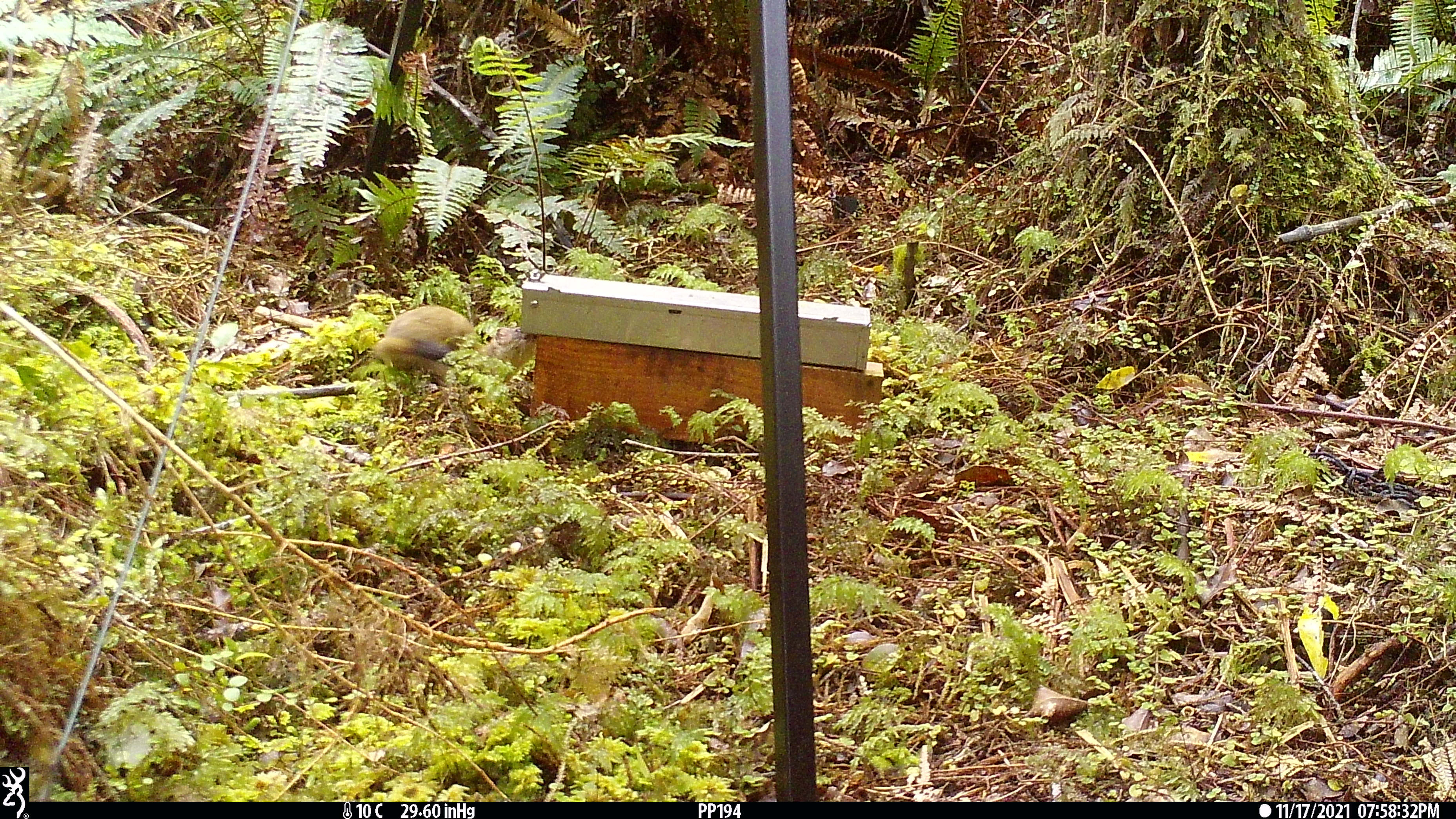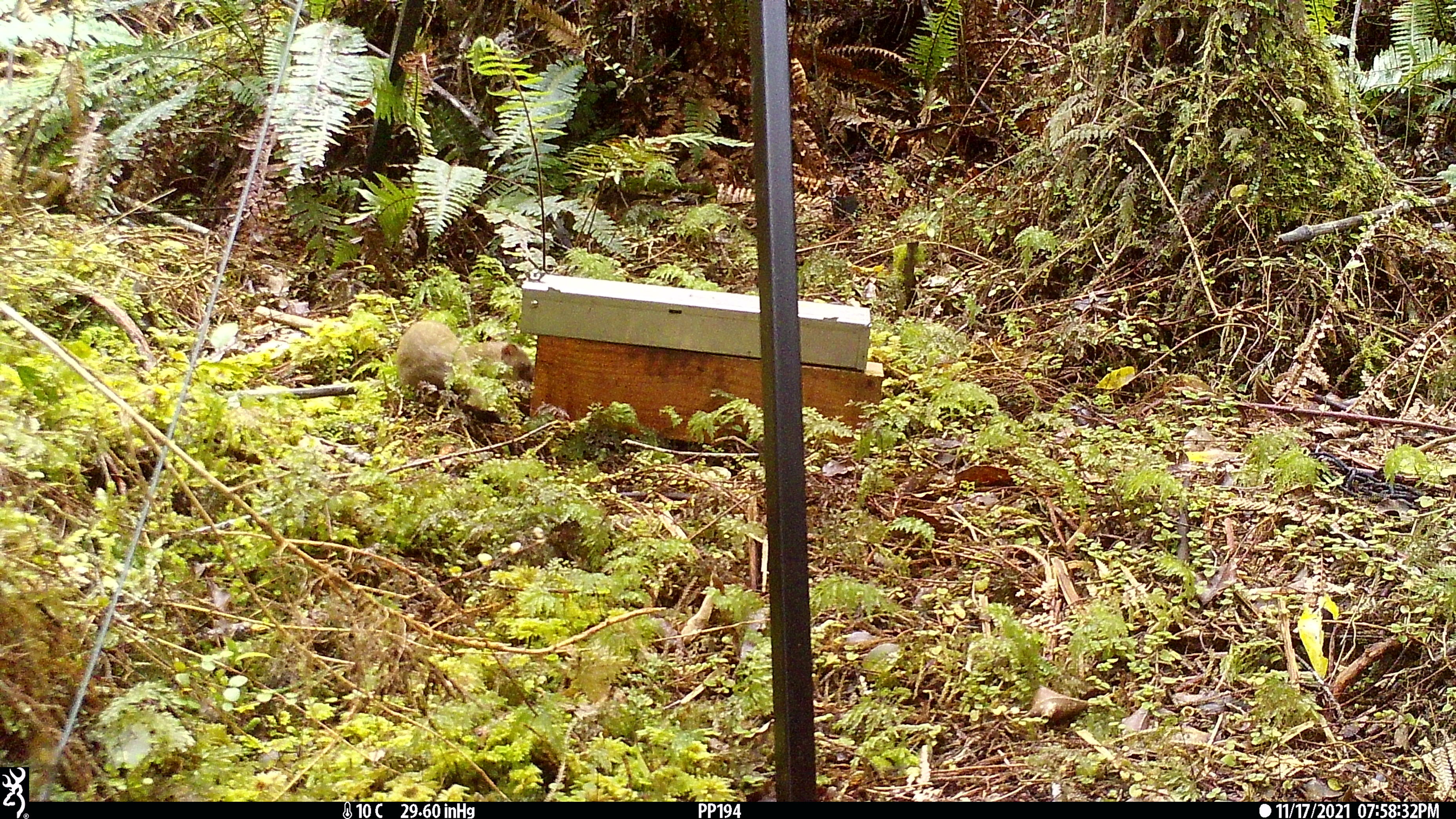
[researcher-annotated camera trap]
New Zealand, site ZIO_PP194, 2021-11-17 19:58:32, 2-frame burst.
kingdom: Animalia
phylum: Chordata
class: Mammalia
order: Carnivora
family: Mustelidae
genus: Mustela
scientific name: Mustela erminea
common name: stoat